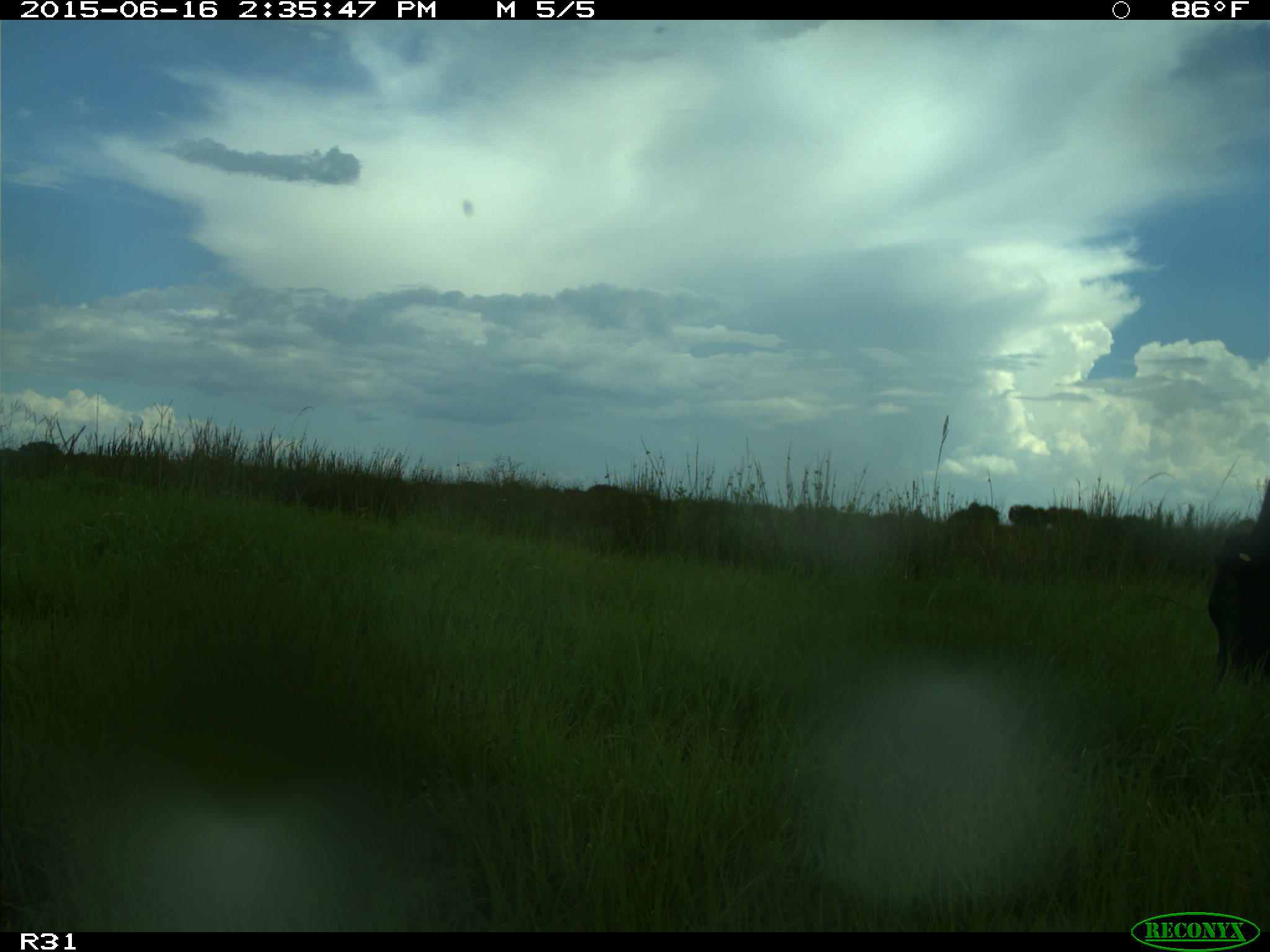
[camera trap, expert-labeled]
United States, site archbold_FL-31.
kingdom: Animalia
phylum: Chordata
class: Mammalia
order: Artiodactyla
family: Bovidae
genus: Bos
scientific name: Bos taurus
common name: domestic cow